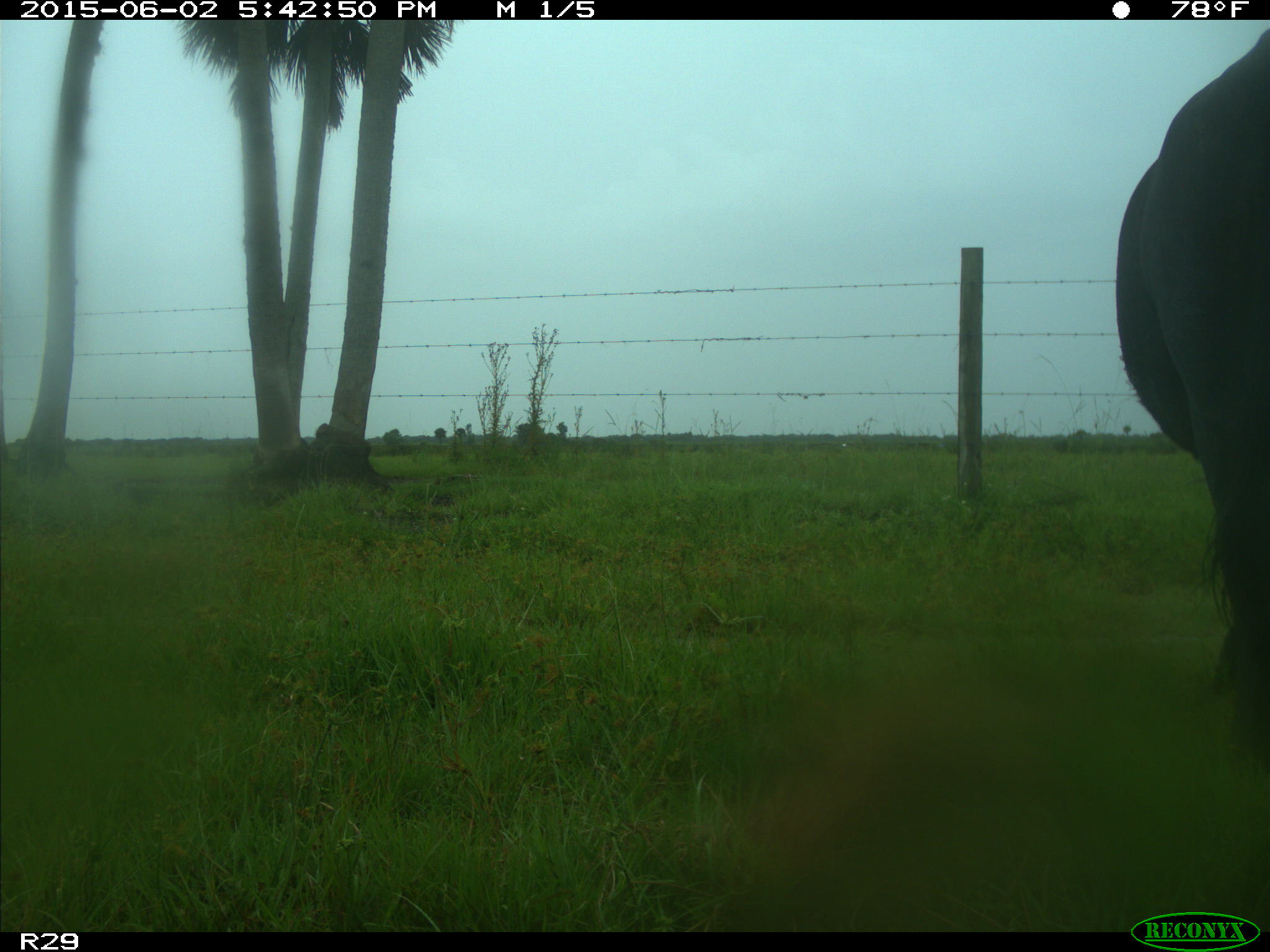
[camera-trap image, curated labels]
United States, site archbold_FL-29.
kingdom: Animalia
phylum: Chordata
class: Mammalia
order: Artiodactyla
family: Bovidae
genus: Bos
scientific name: Bos taurus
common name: domestic cow